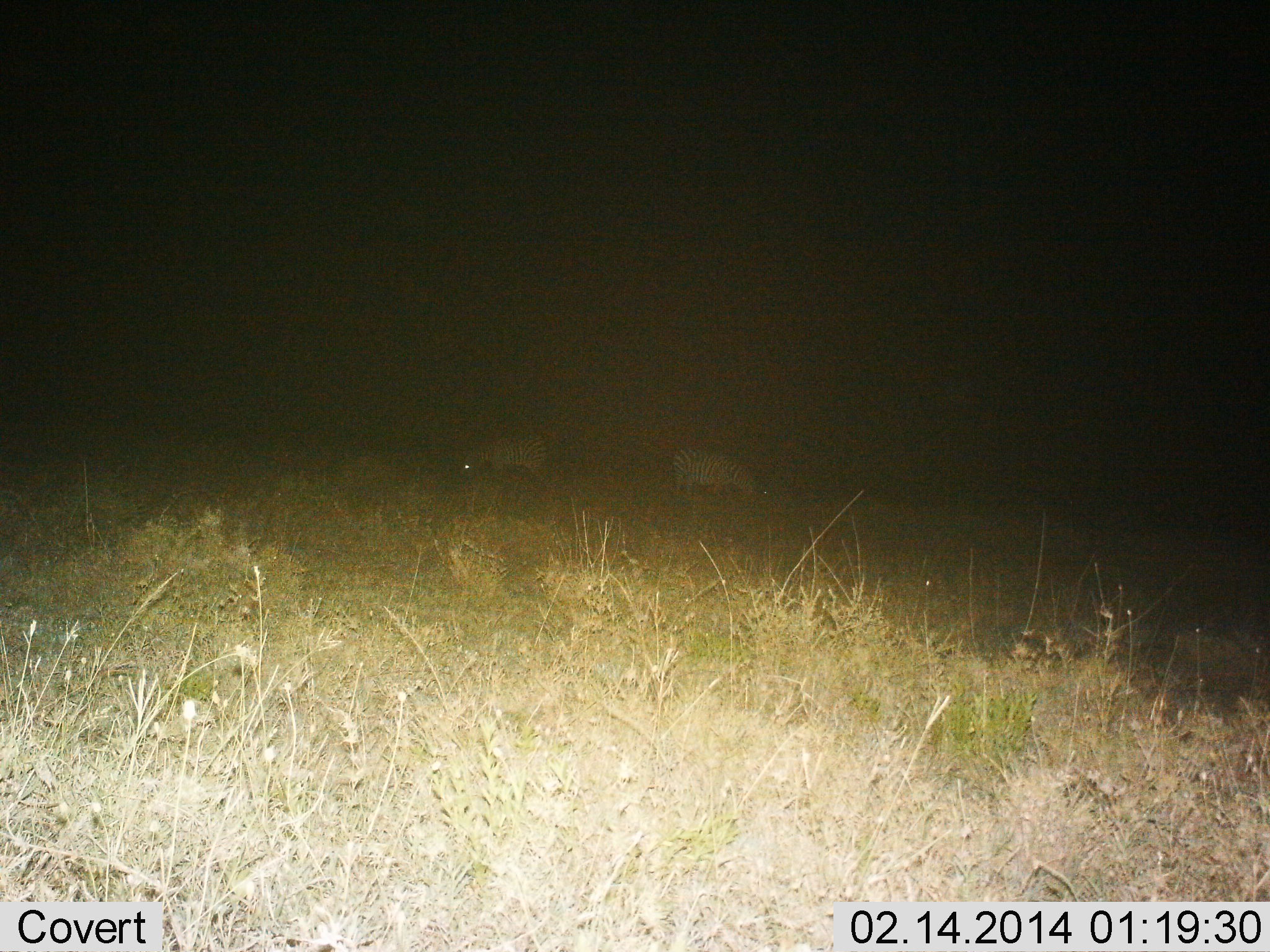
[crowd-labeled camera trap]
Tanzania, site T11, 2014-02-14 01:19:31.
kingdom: Animalia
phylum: Chordata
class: Mammalia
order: Perissodactyla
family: Equidae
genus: Equus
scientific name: Equus quagga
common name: plains zebra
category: zebra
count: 2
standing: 40%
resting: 0%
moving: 20%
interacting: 0%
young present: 0%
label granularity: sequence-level